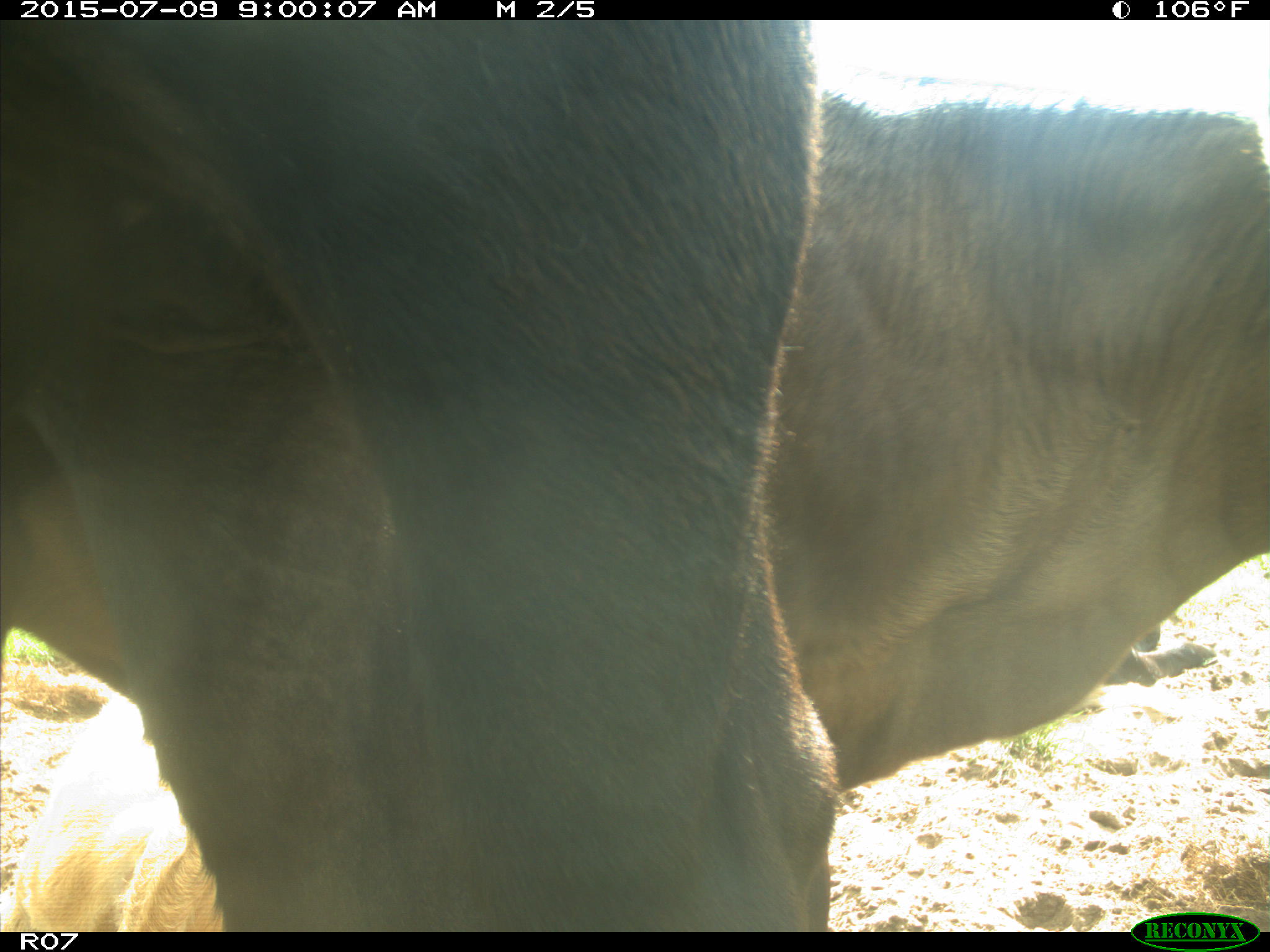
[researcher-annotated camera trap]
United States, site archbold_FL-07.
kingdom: Animalia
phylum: Chordata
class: Mammalia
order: Artiodactyla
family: Bovidae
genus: Bos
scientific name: Bos taurus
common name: domestic cow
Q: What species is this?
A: Bos taurus (domestic cow).